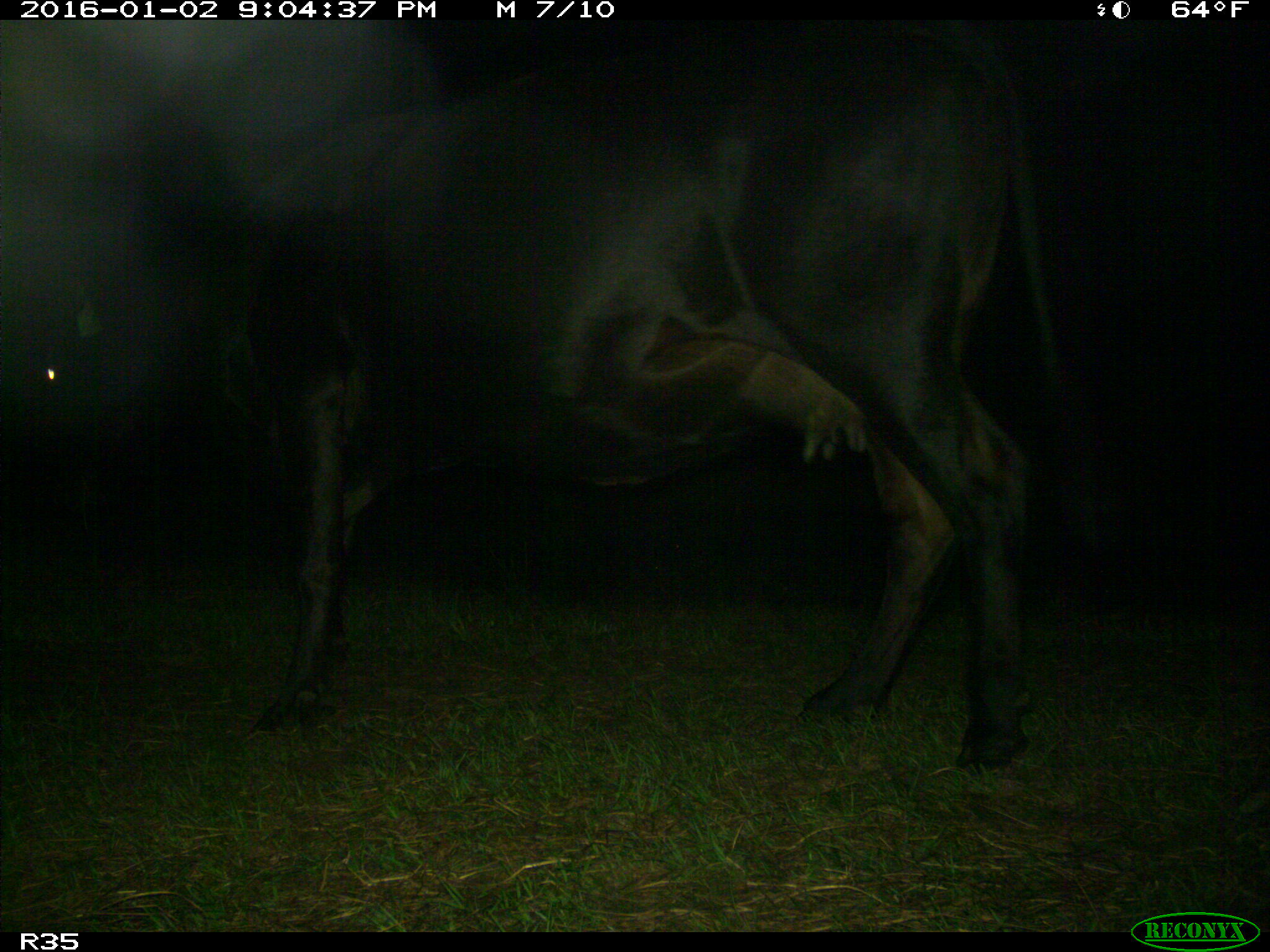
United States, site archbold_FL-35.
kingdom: Animalia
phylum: Chordata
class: Mammalia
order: Artiodactyla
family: Bovidae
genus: Bos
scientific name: Bos taurus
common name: domestic cow